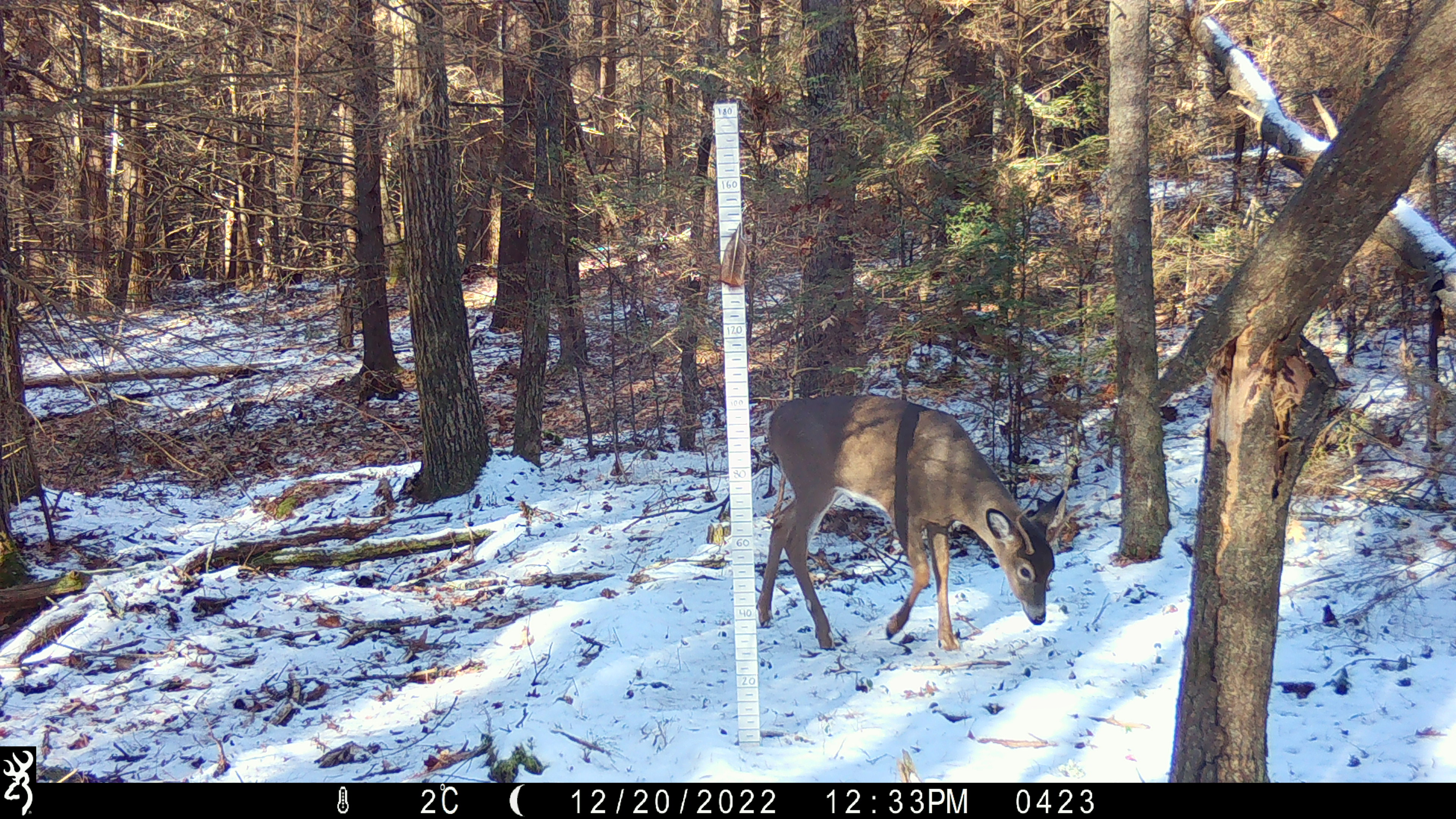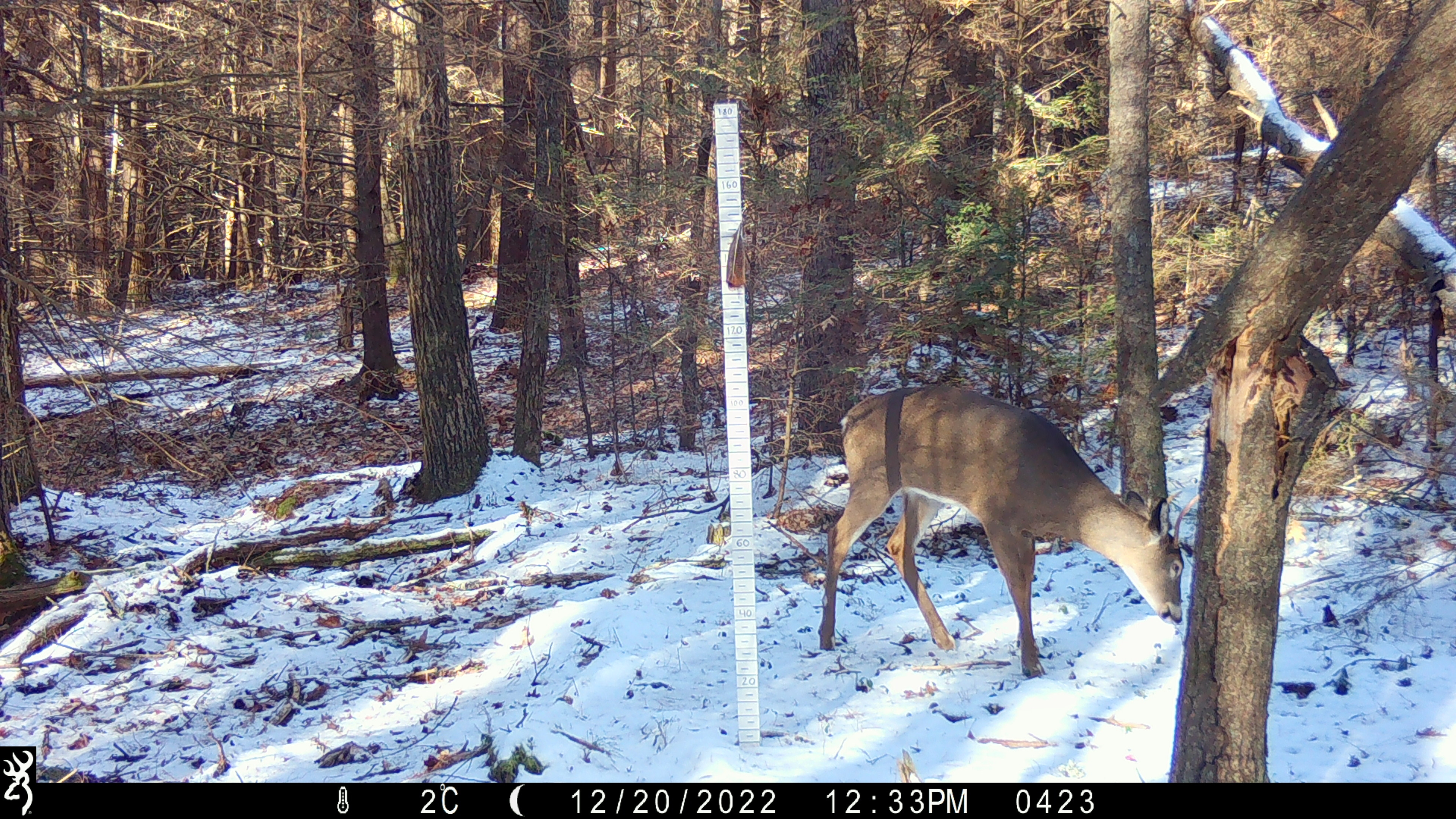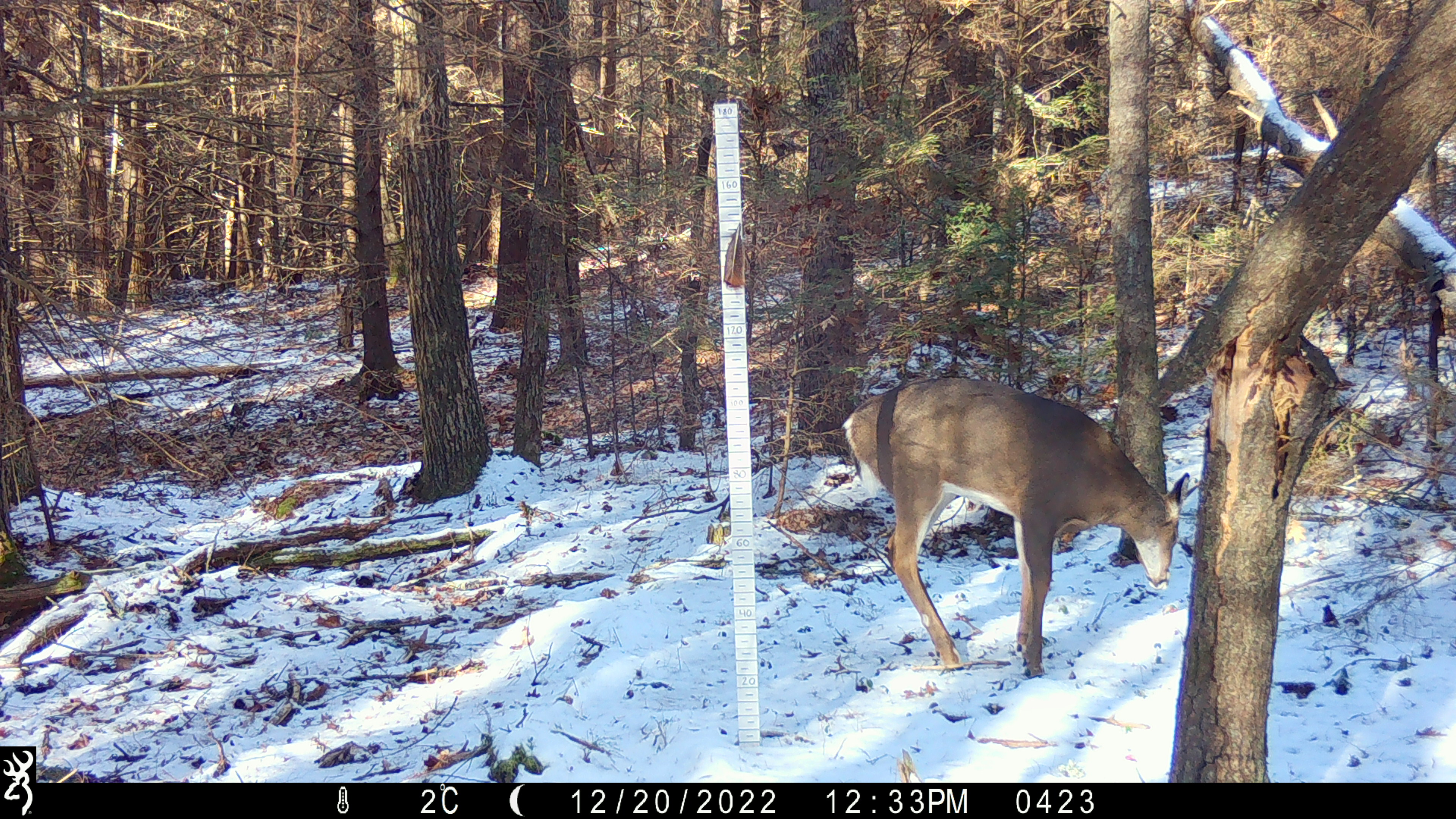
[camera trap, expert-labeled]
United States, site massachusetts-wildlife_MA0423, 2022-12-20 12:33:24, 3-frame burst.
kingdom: Animalia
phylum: Chordata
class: Mammalia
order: Artiodactyla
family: Cervidae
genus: Odocoileus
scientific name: Odocoileus virginianus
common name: white-tailed deer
White-tailed deer (Odocoileus virginianus).